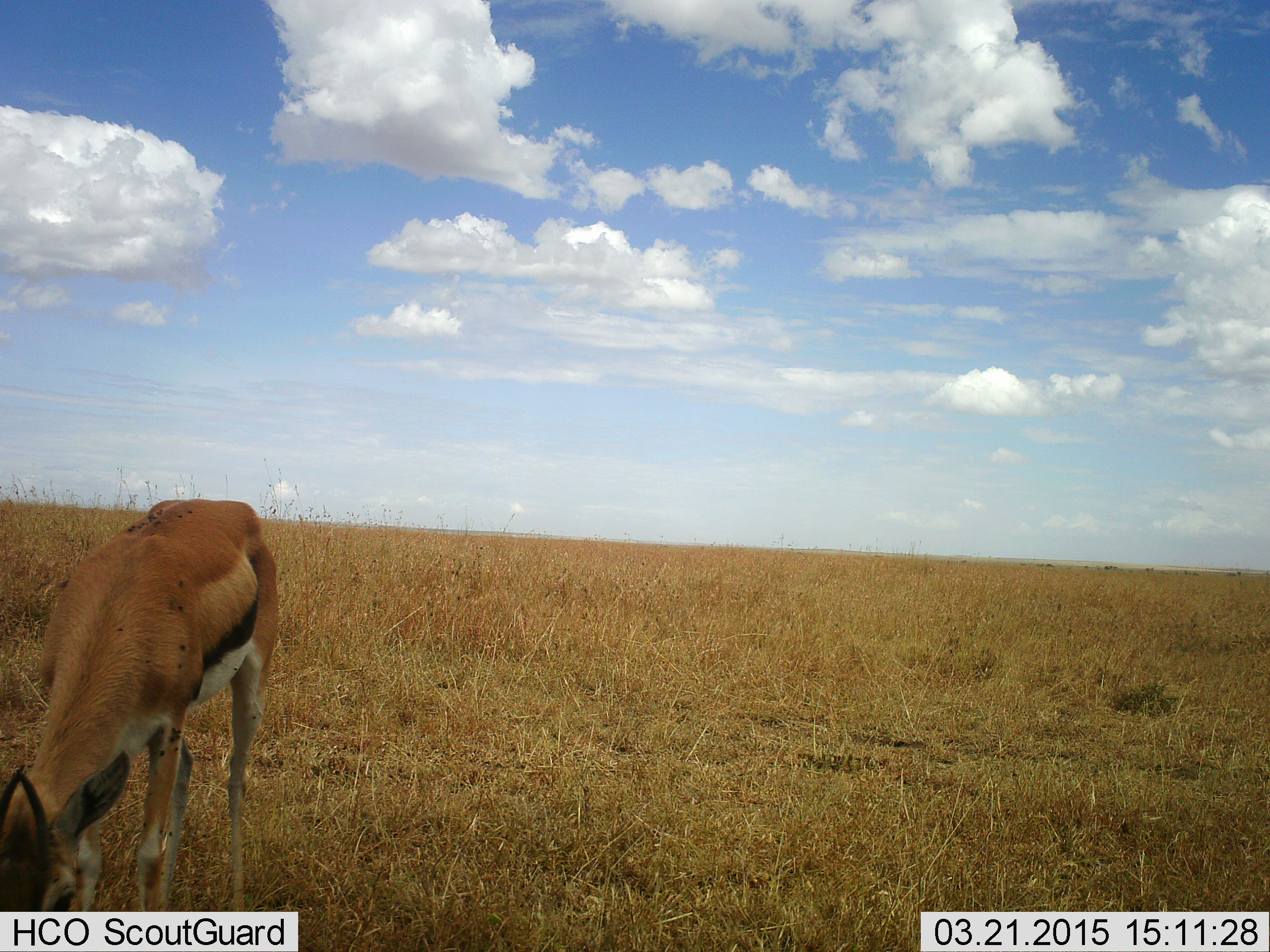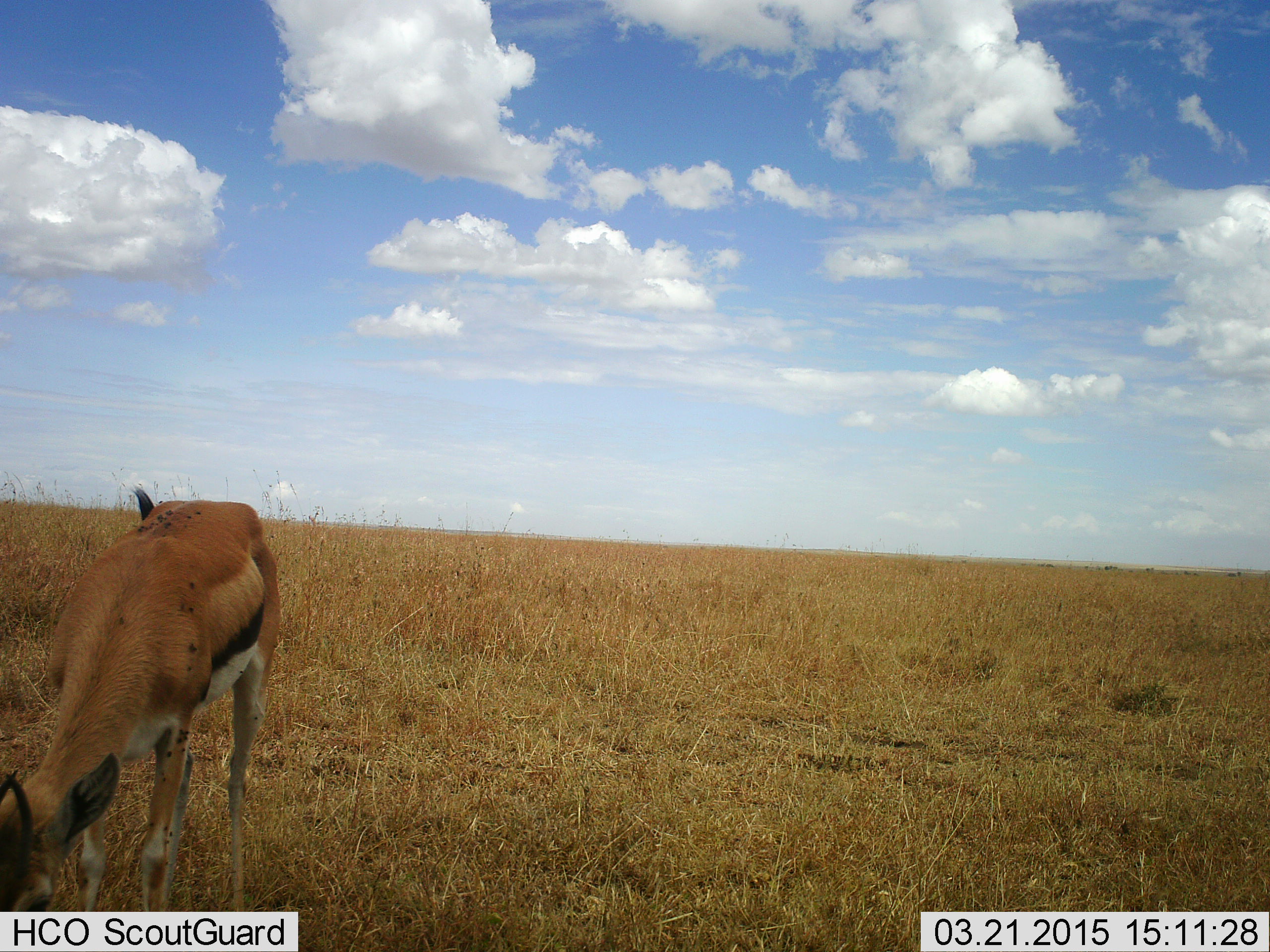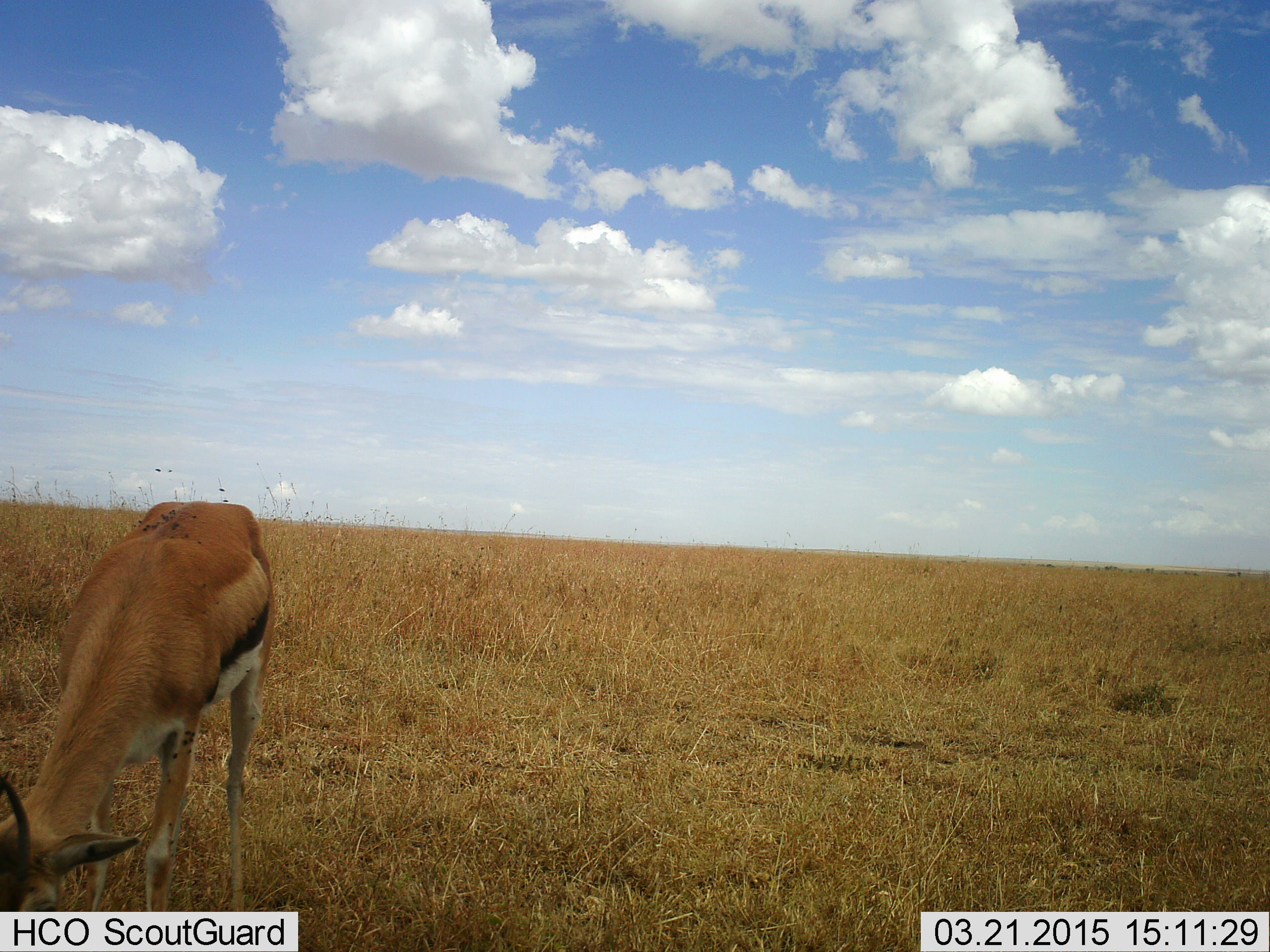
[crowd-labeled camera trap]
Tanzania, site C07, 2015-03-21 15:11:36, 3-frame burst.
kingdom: Animalia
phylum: Chordata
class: Mammalia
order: Artiodactyla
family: Bovidae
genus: Eudorcas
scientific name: Eudorcas thomsonii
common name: thomson's gazelle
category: gazellethomsons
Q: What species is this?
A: Gazellethomsons (thomson's gazelle) (Eudorcas thomsonii).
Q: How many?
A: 1.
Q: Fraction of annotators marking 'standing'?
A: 18%.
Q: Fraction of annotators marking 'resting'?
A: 0%.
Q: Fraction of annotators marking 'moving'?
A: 0%.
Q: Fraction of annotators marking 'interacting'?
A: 0%.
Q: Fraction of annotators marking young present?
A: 0%.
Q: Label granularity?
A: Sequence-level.